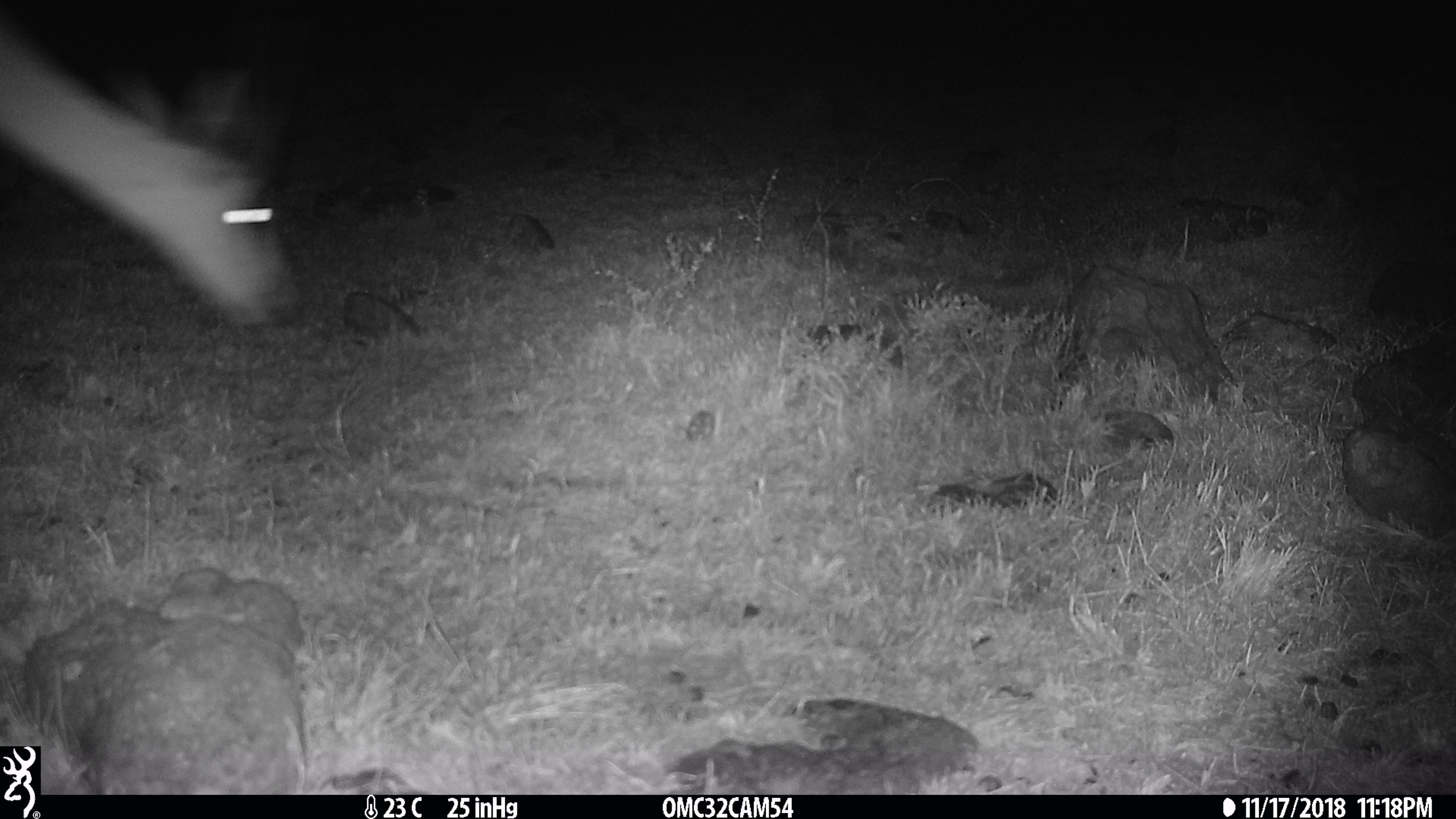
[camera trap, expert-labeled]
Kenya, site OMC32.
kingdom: Animalia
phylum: Chordata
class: Mammalia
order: Artiodactyla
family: Bovidae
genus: Nanger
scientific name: Nanger granti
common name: grant's gazelle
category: gazelle grants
Gazelle grants (grant's gazelle) (Nanger granti).